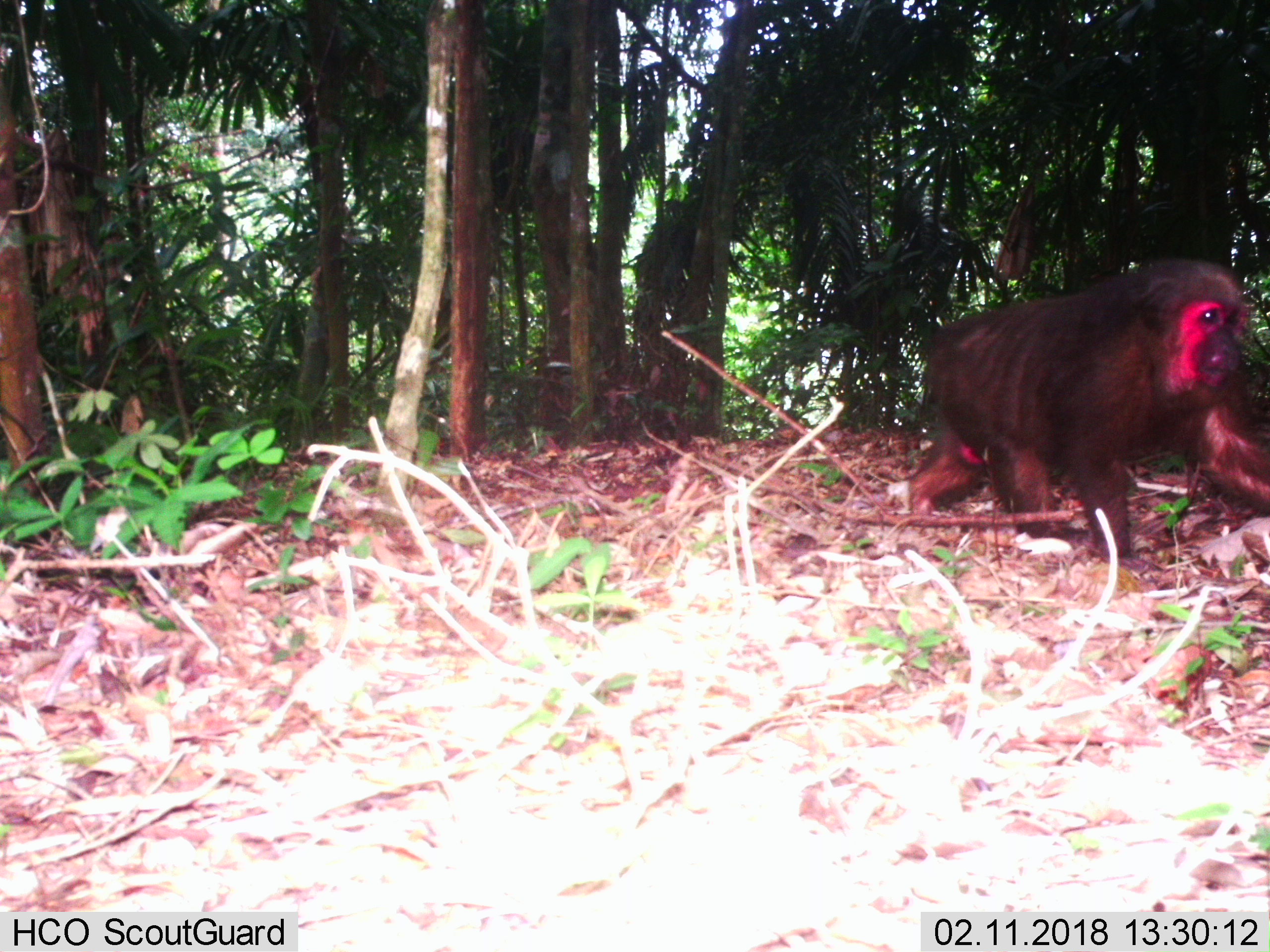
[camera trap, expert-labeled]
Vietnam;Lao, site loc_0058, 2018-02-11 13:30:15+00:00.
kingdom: Animalia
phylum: Chordata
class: Mammalia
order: Primates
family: Cercopithecidae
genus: Macaca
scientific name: Macaca arctoides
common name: stump-tailed macaque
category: stump tailed macaque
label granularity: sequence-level